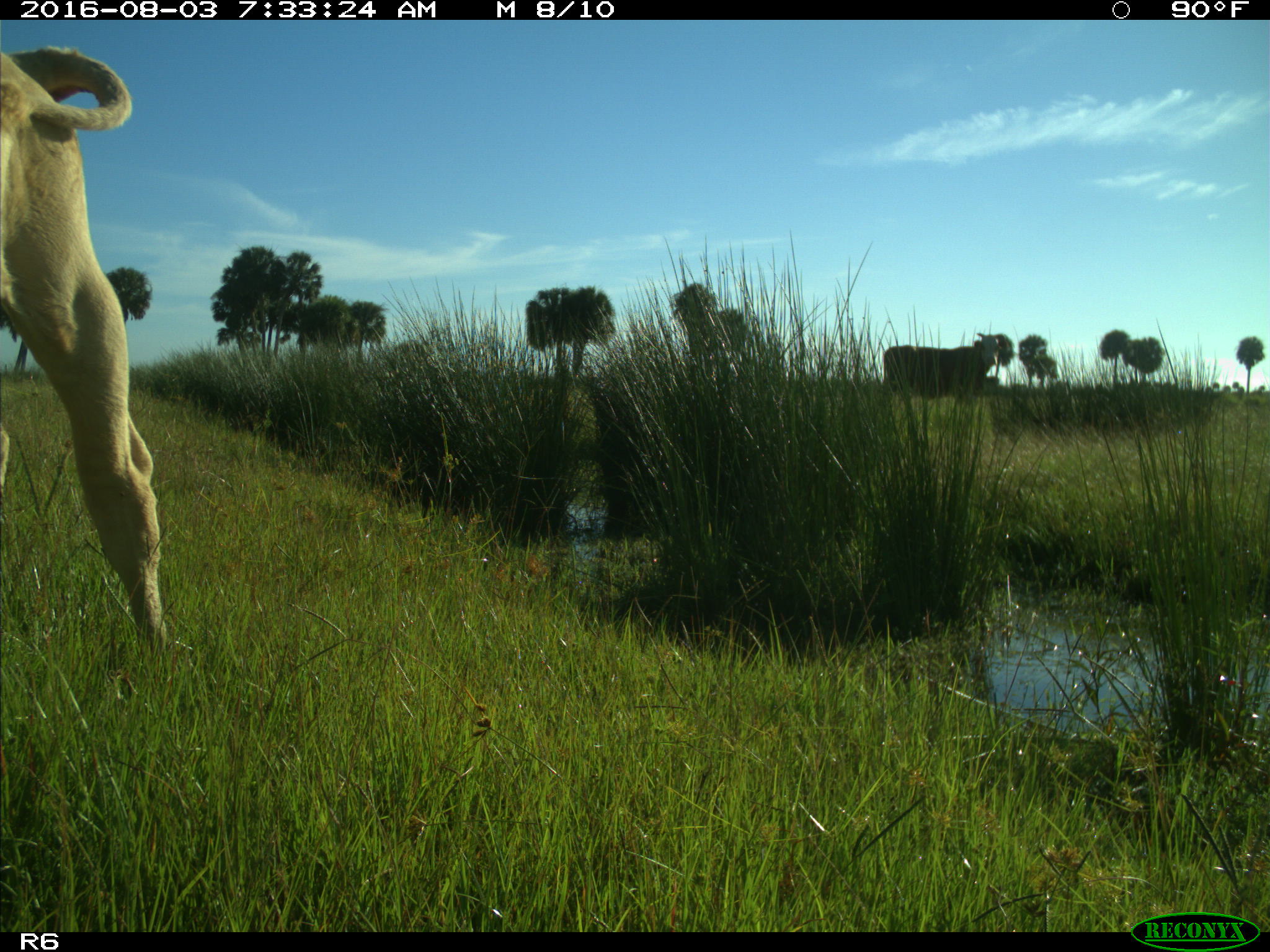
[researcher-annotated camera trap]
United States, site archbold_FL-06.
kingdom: Animalia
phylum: Chordata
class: Mammalia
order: Artiodactyla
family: Bovidae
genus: Bos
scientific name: Bos taurus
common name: domestic cow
Bos taurus (domestic cow).